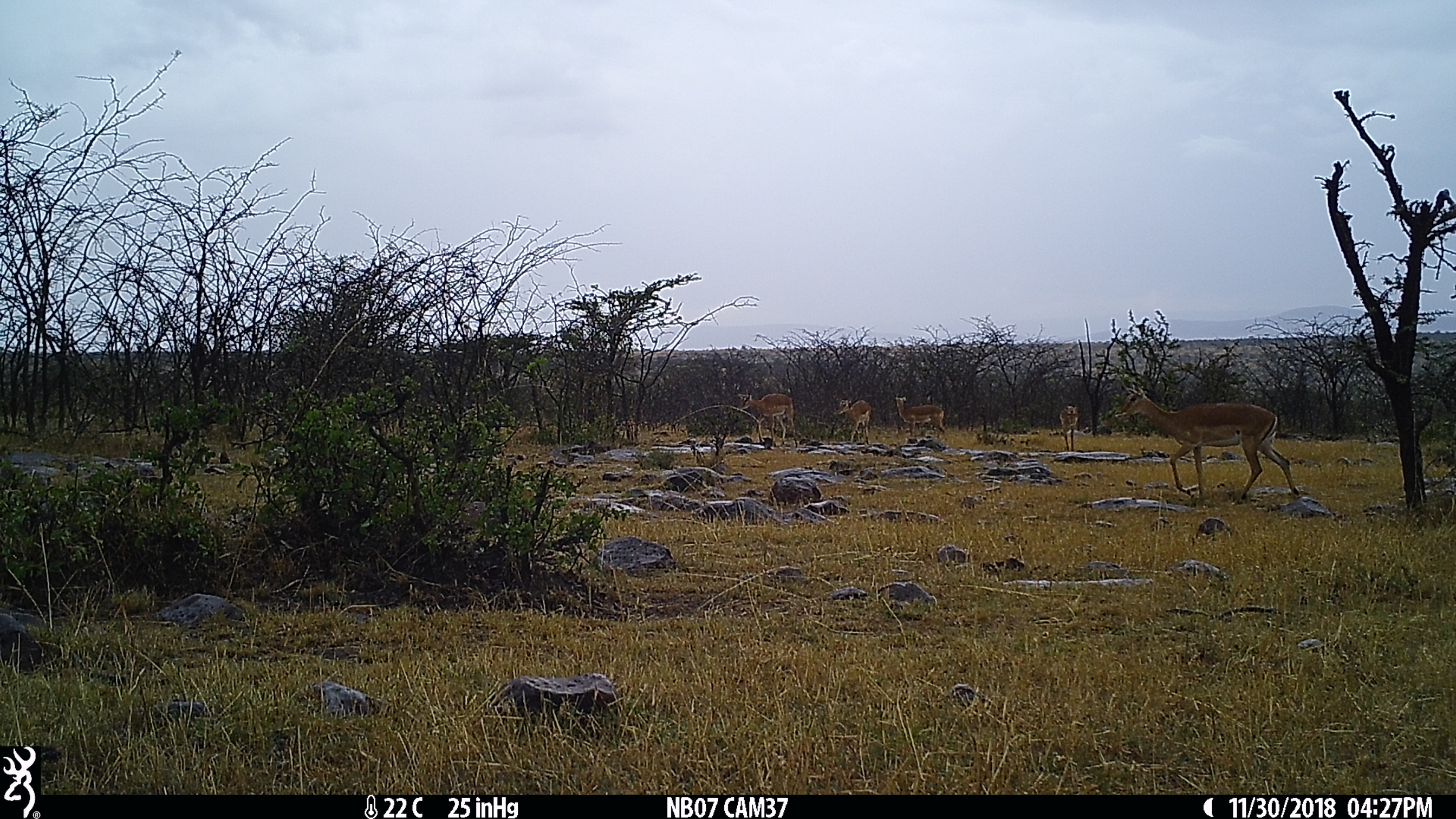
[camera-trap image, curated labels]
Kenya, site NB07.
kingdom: Animalia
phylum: Chordata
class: Mammalia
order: Artiodactyla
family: Bovidae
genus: Aepyceros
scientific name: Aepyceros melampus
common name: impala